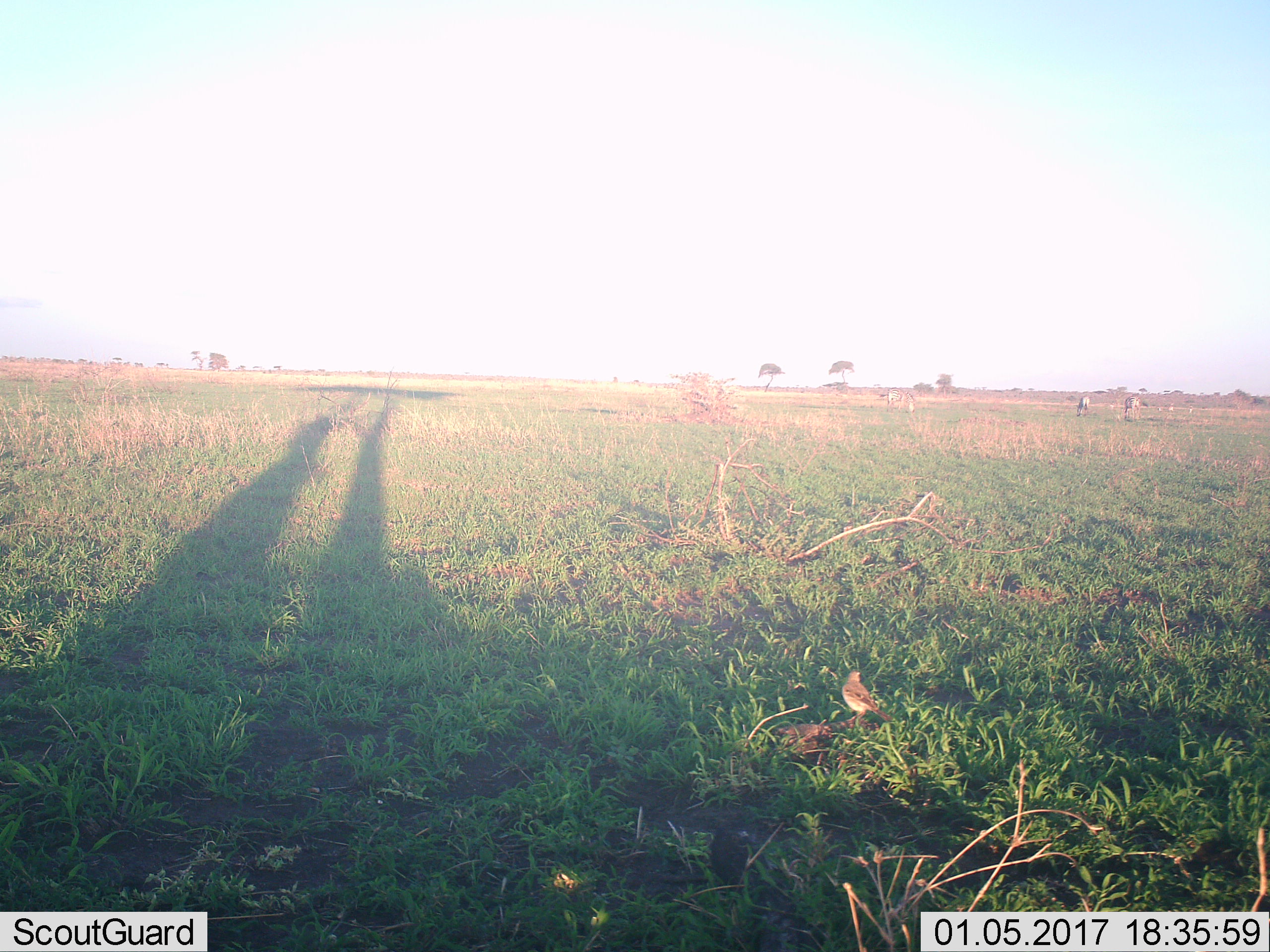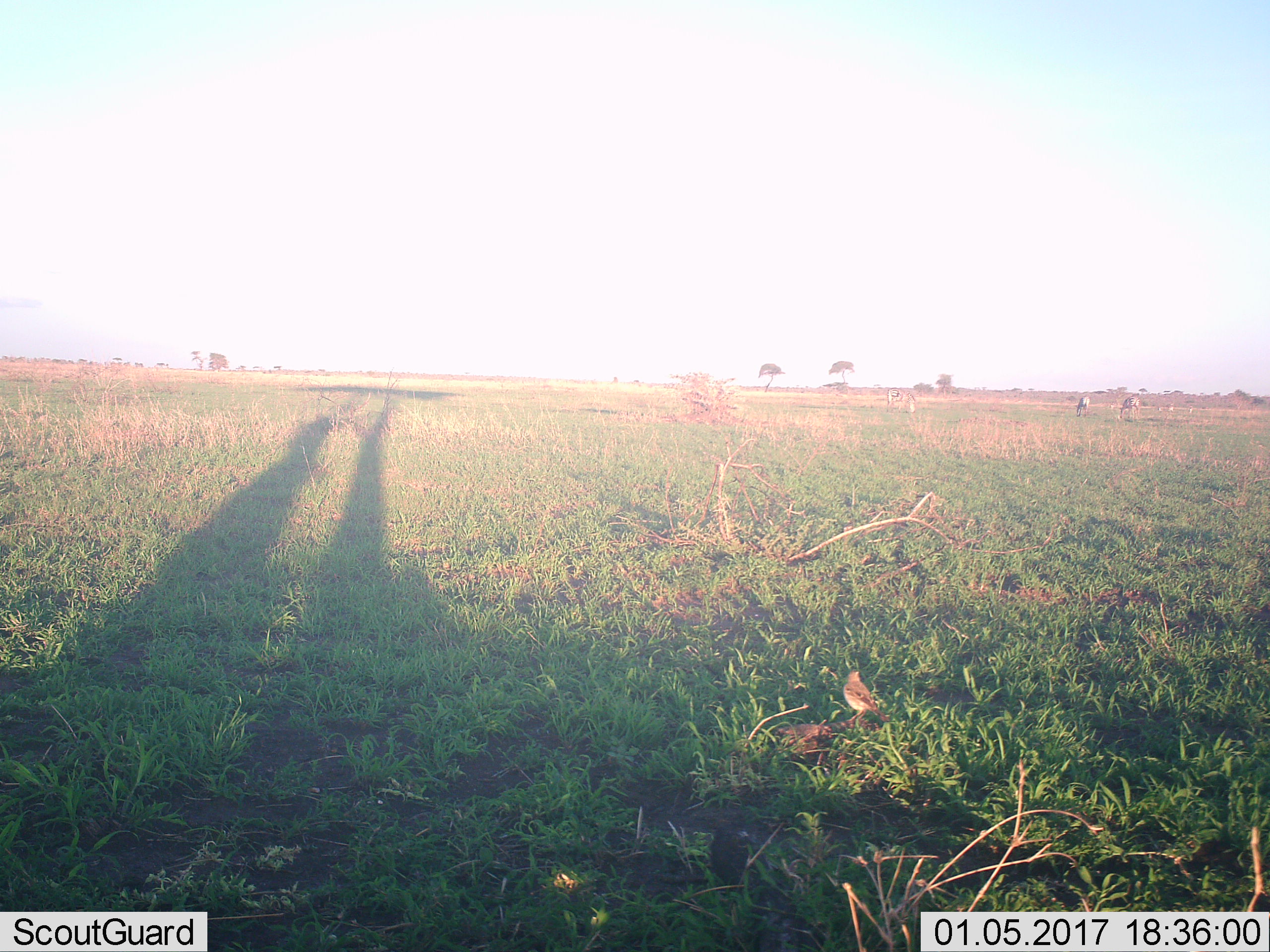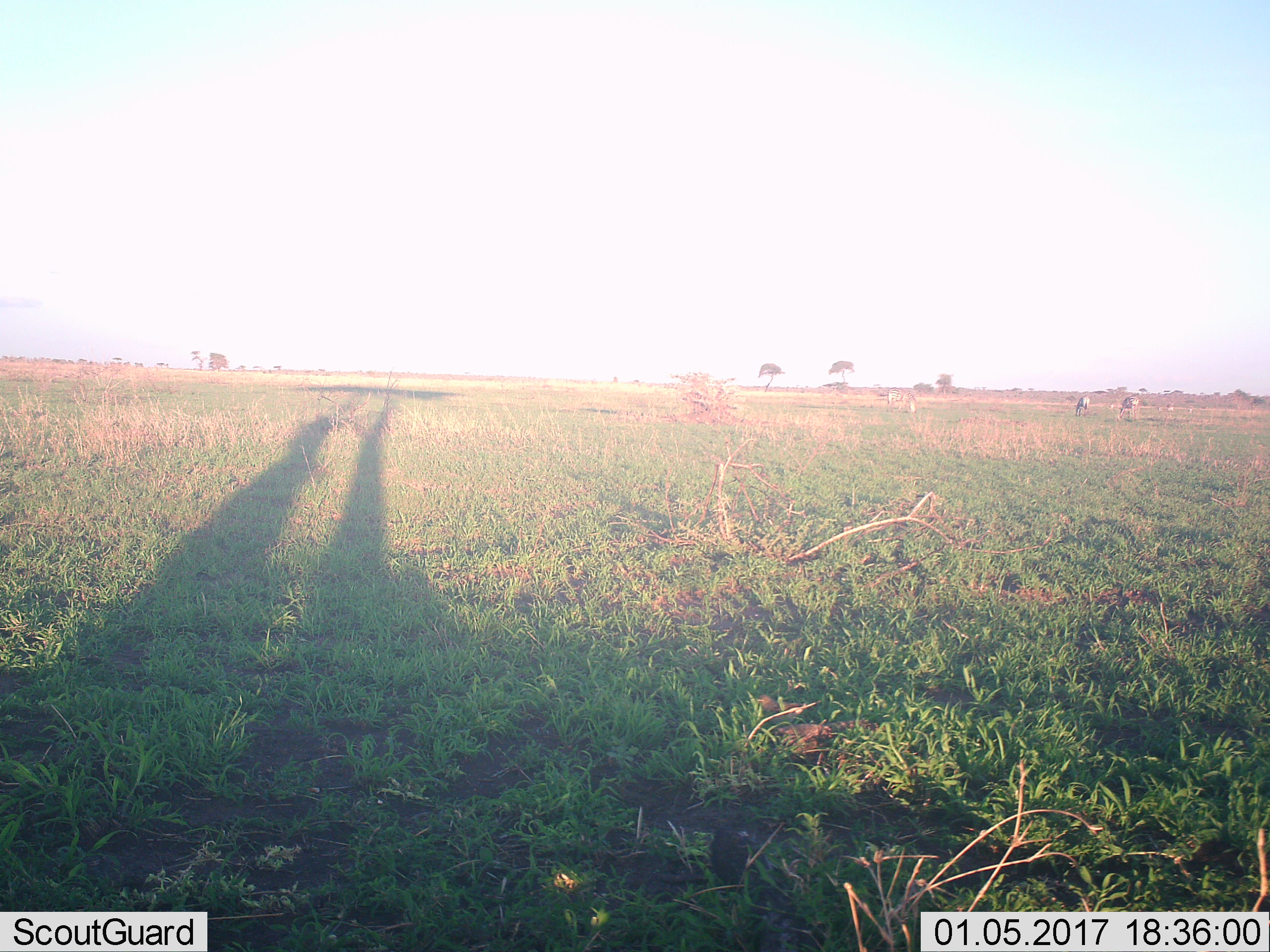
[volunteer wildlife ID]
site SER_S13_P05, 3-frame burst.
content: unidentified animal